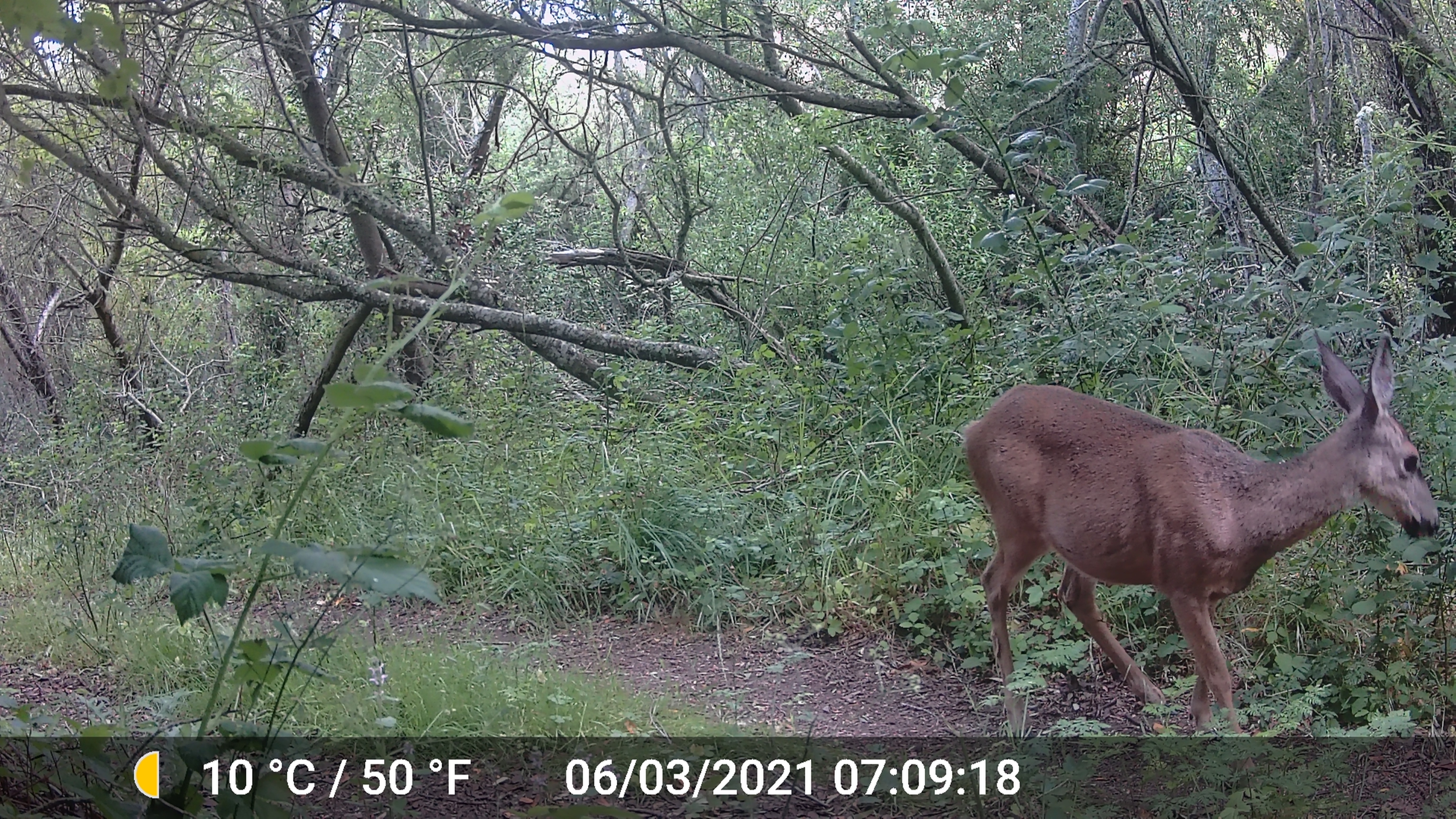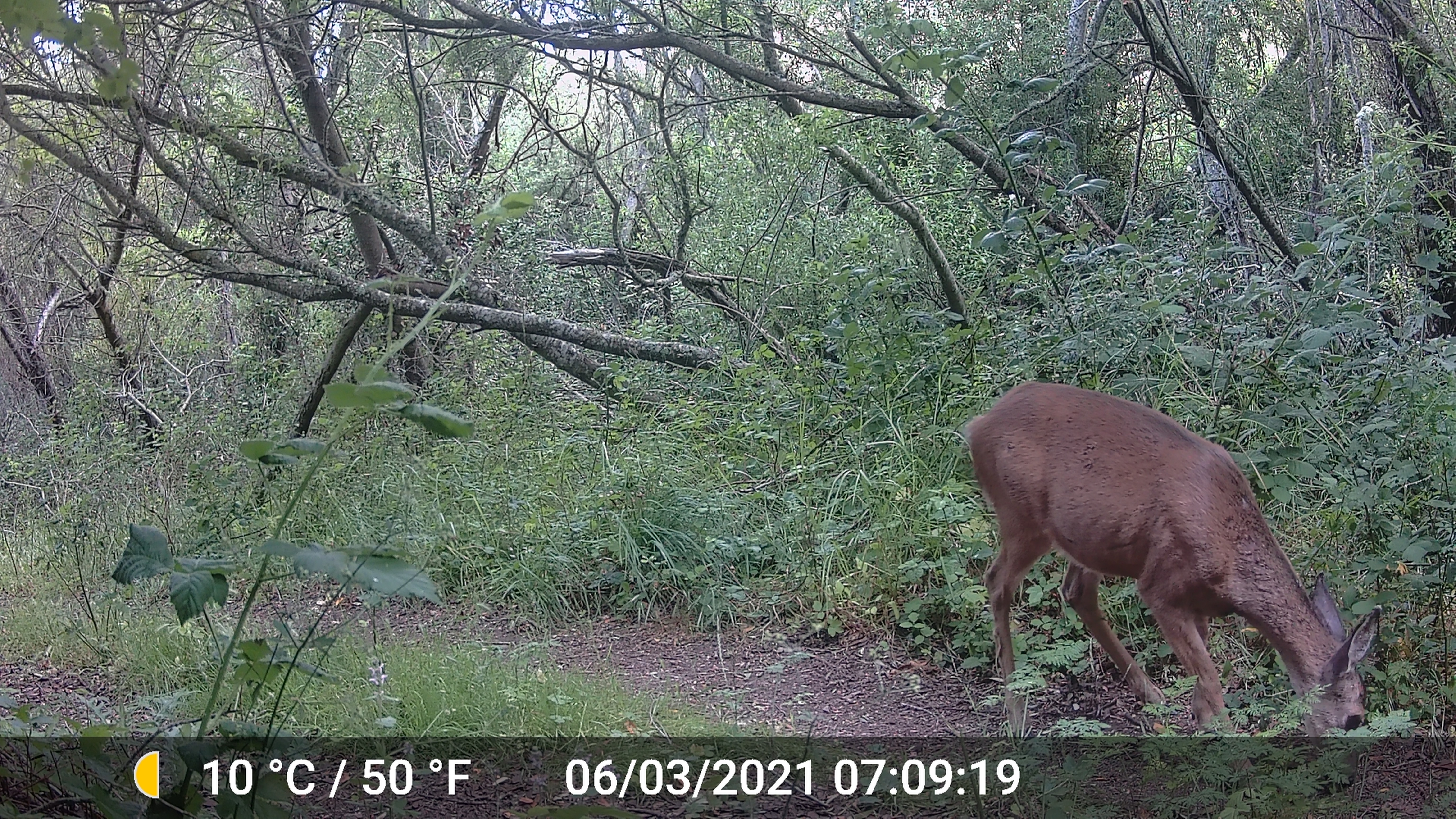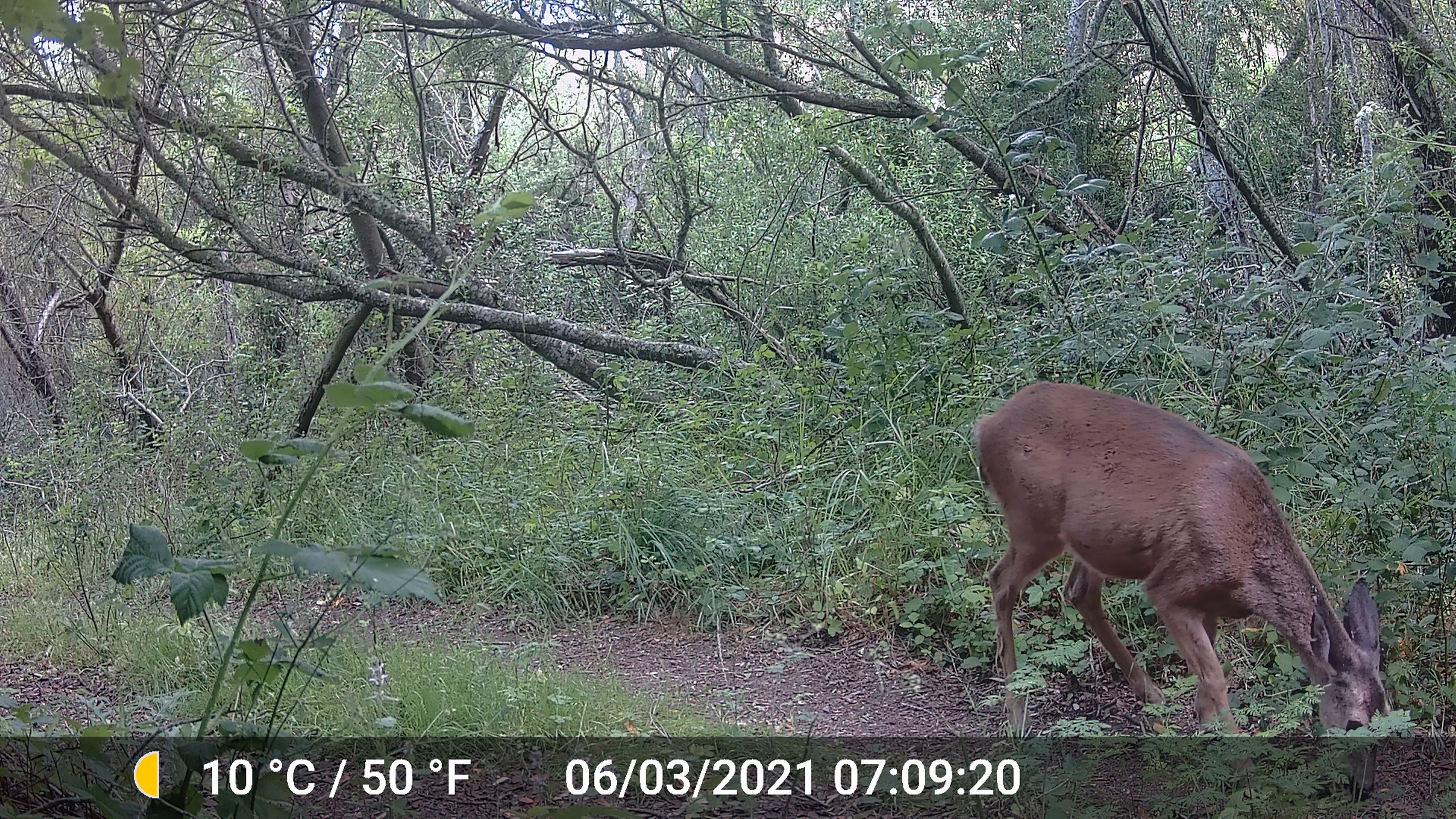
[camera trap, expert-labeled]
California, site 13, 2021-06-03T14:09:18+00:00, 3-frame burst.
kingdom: Animalia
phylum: Chordata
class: Mammalia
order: Artiodactyla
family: Cervidae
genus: Odocoileus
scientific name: Odocoileus hemionus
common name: mule deer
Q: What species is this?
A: Mule deer (Odocoileus hemionus).